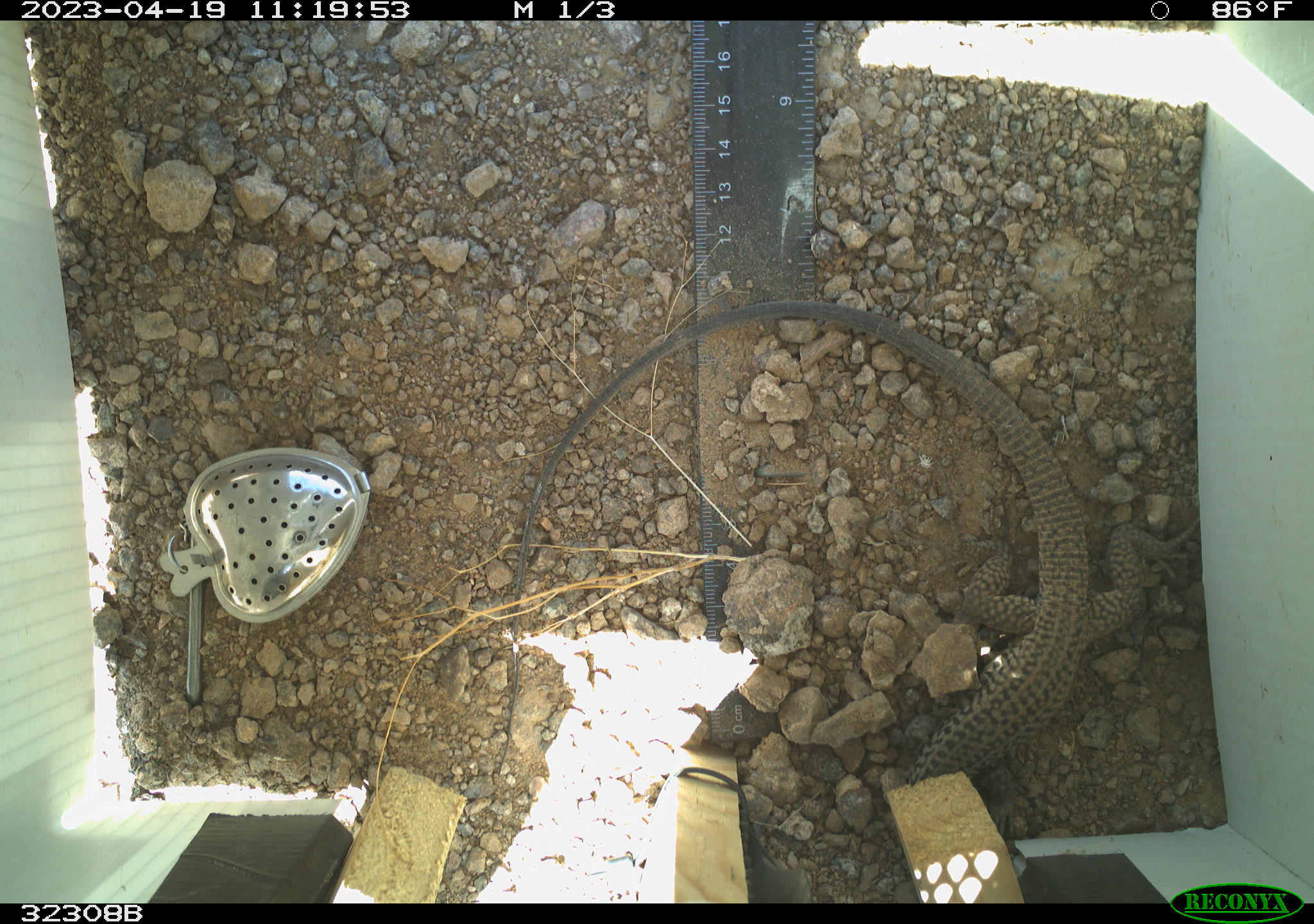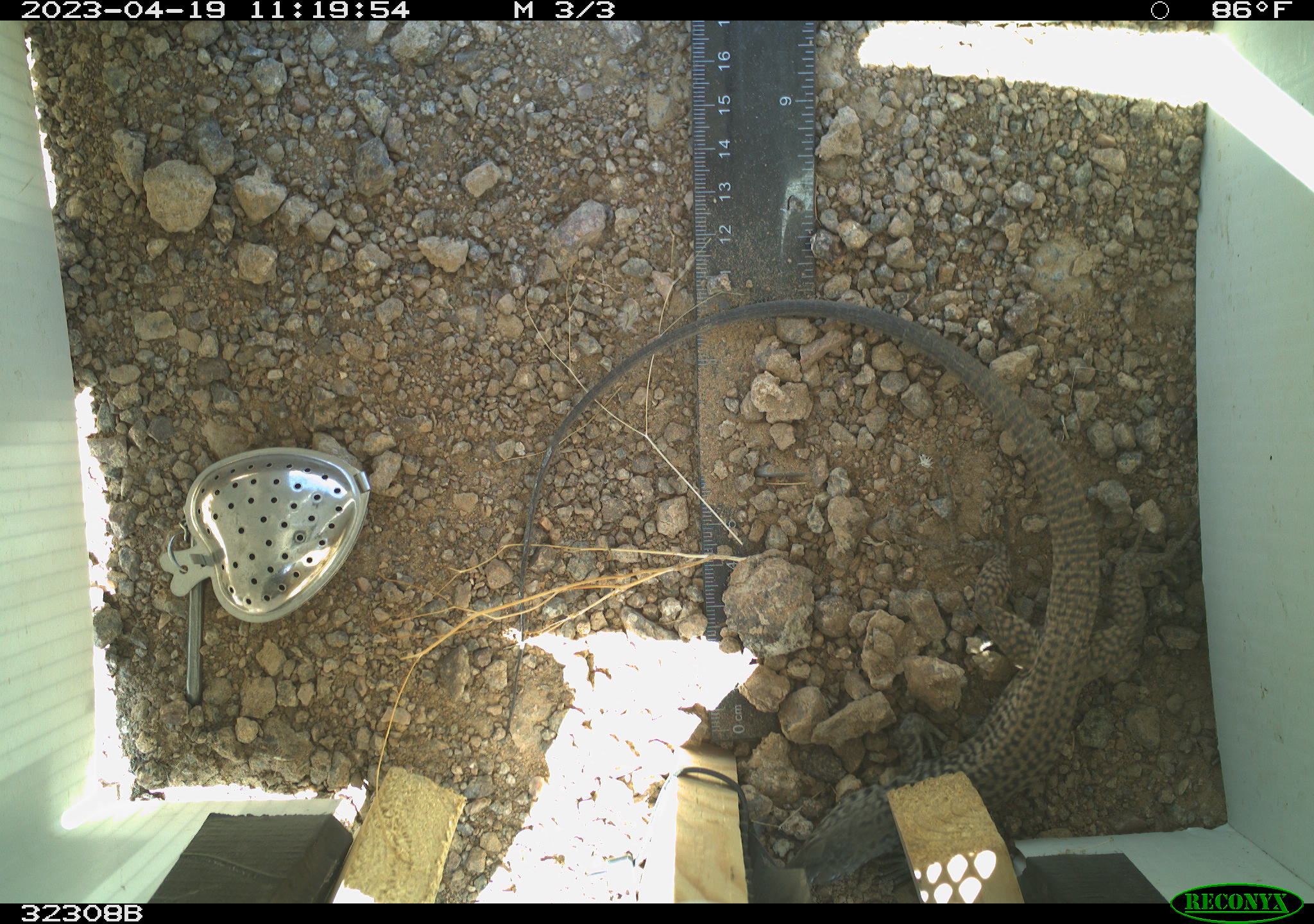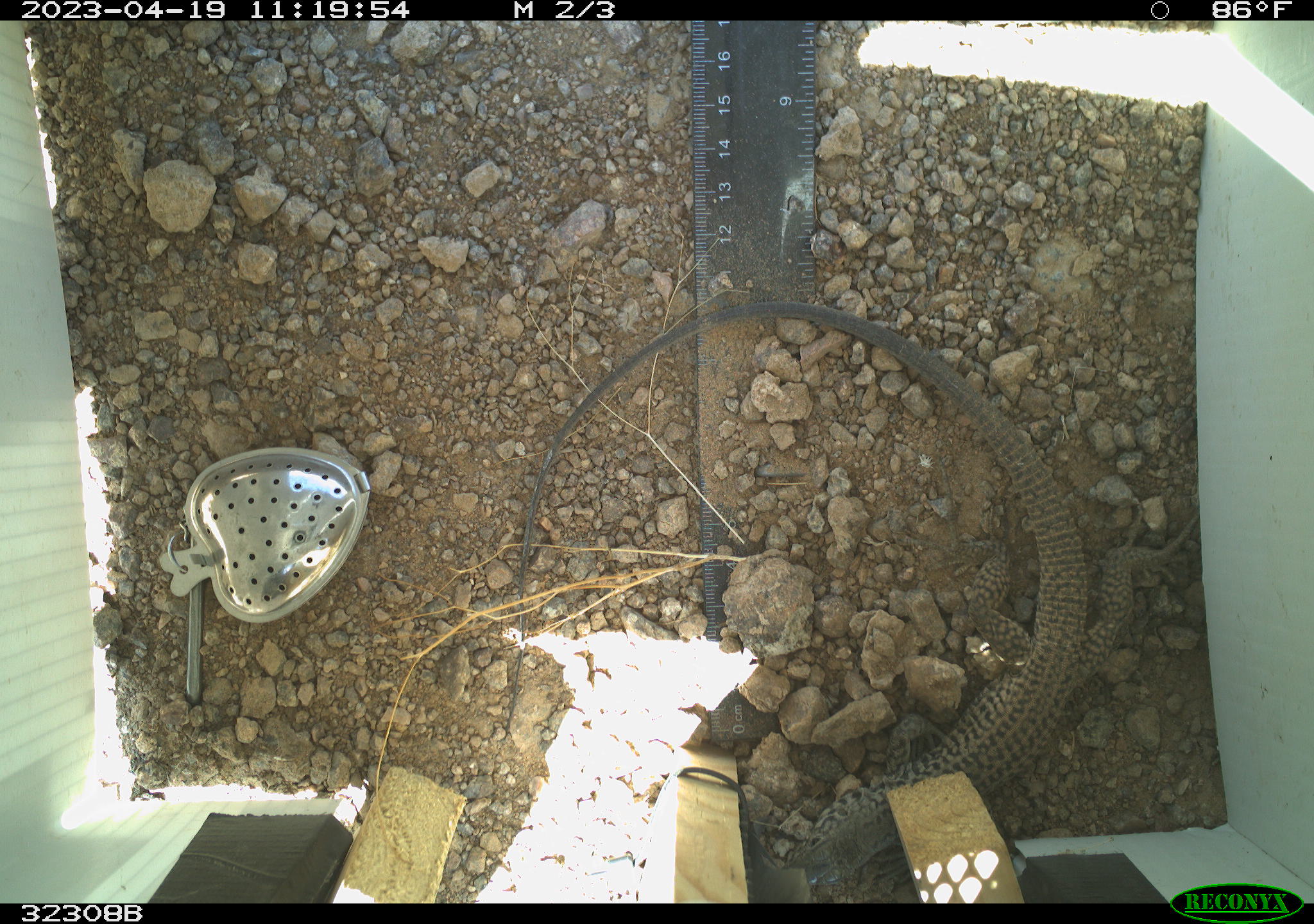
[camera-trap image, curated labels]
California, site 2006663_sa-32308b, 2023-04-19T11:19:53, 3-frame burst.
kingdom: Animalia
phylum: Chordata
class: Reptilia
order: Squamata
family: Teiidae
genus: Aspidoscelis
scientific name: Aspidoscelis tigris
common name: western whiptail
Western whiptail (Aspidoscelis tigris).